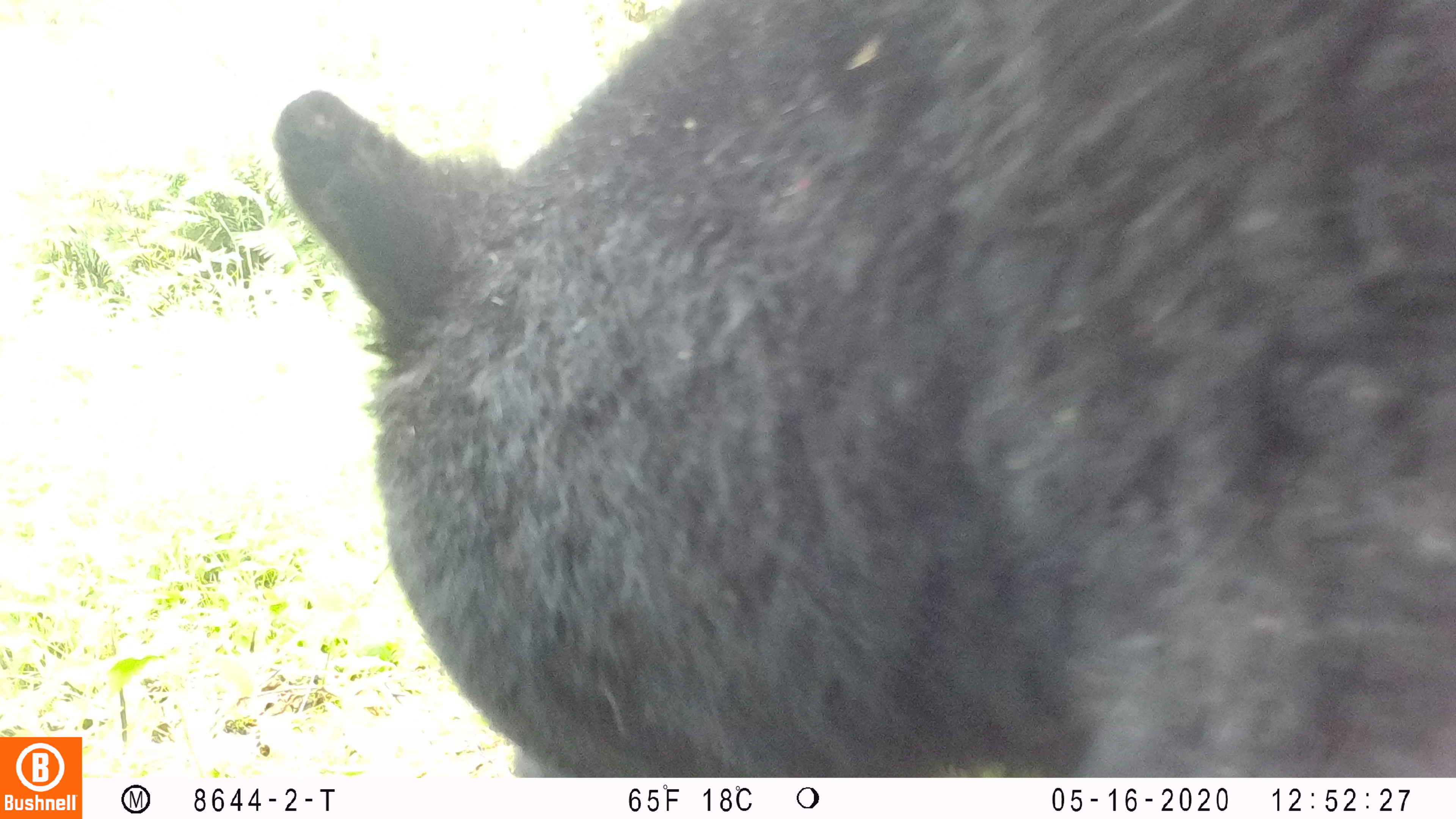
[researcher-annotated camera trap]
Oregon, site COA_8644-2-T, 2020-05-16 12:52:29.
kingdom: Animalia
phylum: Chordata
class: Mammalia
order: Carnivora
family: Ursidae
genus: Ursus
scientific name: Ursus americanus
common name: american black bear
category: black bear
Black bear (american black bear) (Ursus americanus).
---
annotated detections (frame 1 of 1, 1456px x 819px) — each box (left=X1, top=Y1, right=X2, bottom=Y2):
black bear: (left=272, top=0, right=1453, bottom=774)